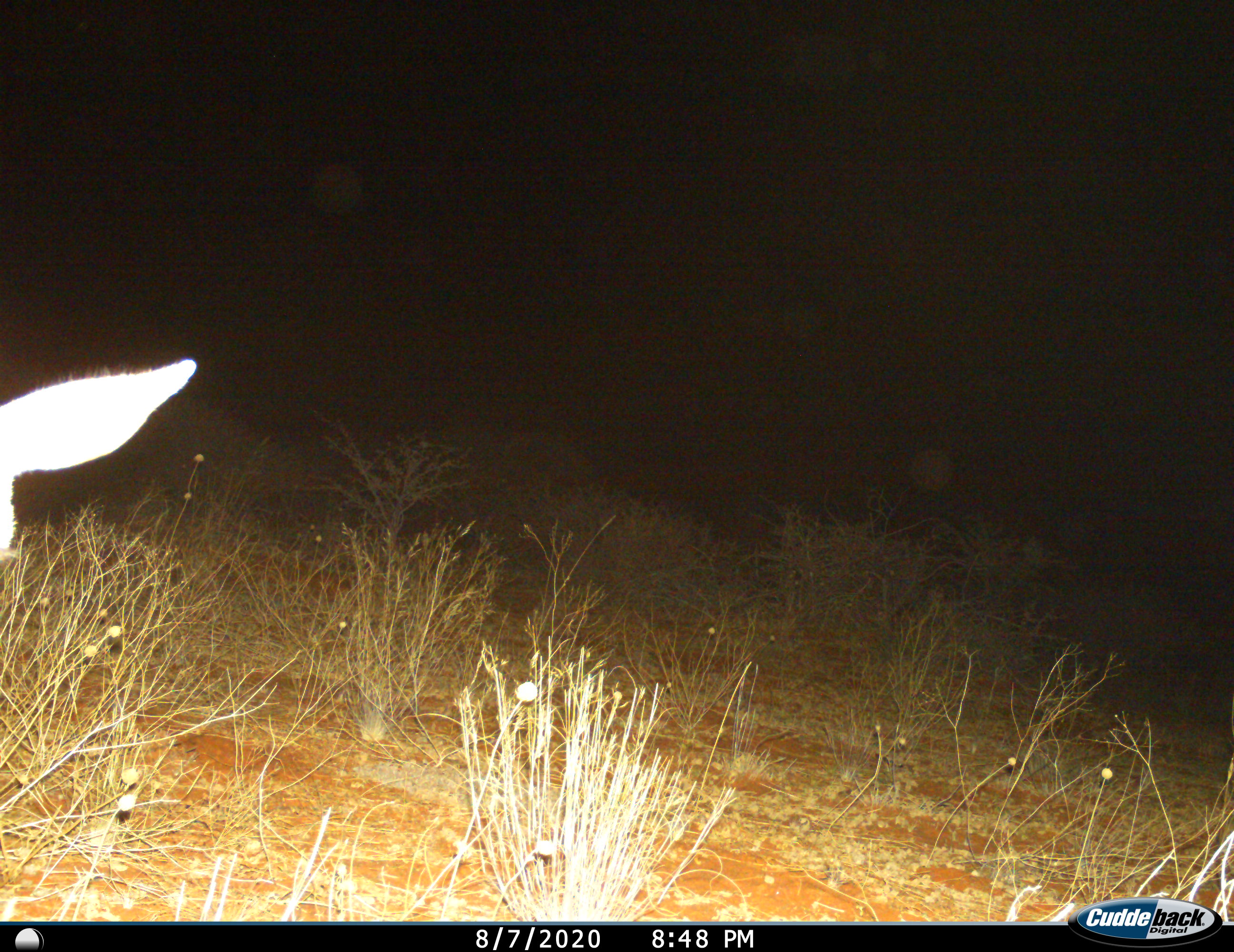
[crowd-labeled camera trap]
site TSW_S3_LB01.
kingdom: Animalia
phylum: Chordata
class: Mammalia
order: Artiodactyla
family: Bovidae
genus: Sylvicapra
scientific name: Sylvicapra grimmia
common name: common duiker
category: duikercommongrey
Duikercommongrey (common duiker) (Sylvicapra grimmia), count 1. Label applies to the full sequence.